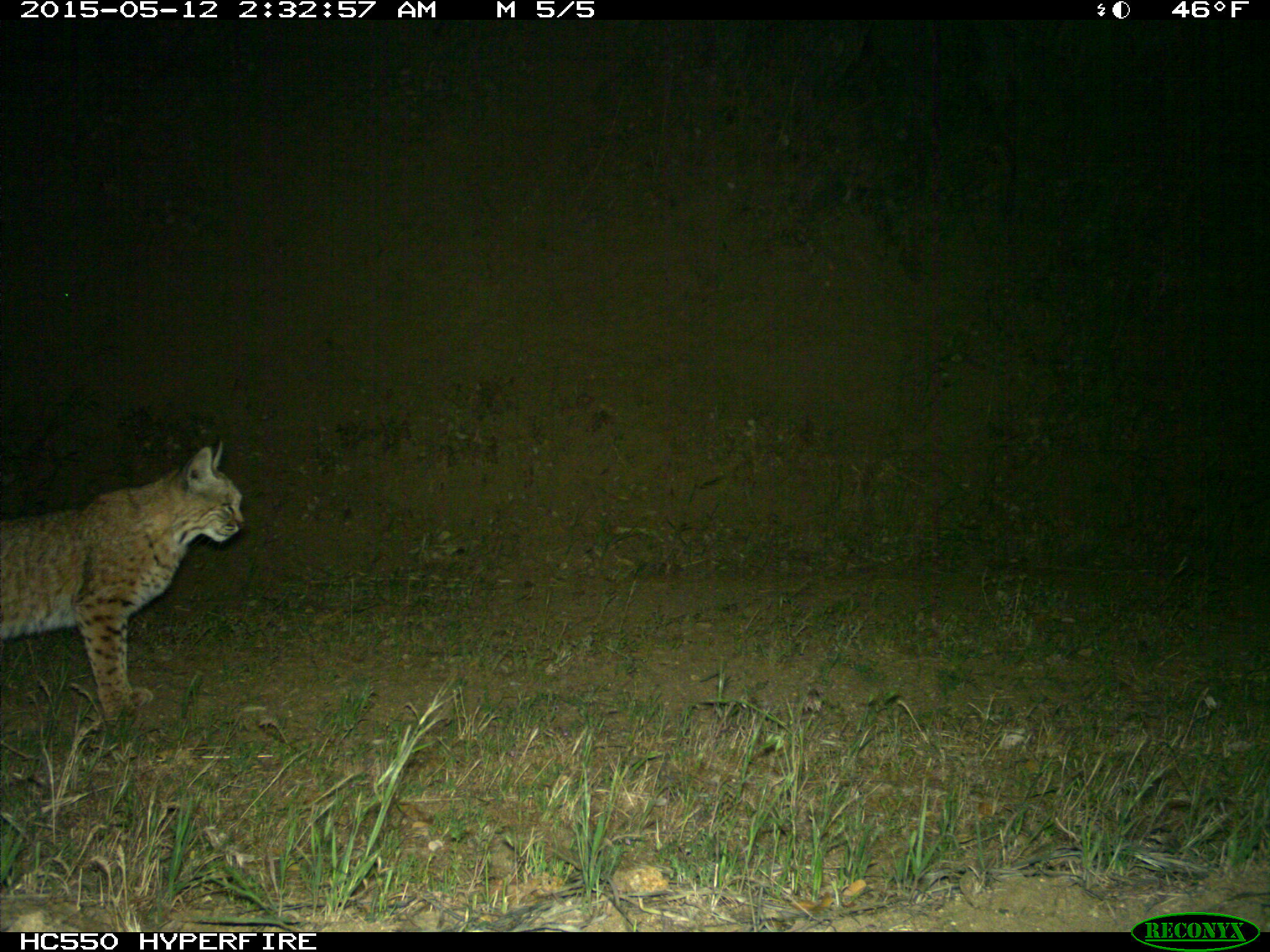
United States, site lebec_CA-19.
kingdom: Animalia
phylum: Chordata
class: Mammalia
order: Carnivora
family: Felidae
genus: Lynx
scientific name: Lynx rufus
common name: bobcat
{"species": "Lynx rufus (bobcat)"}